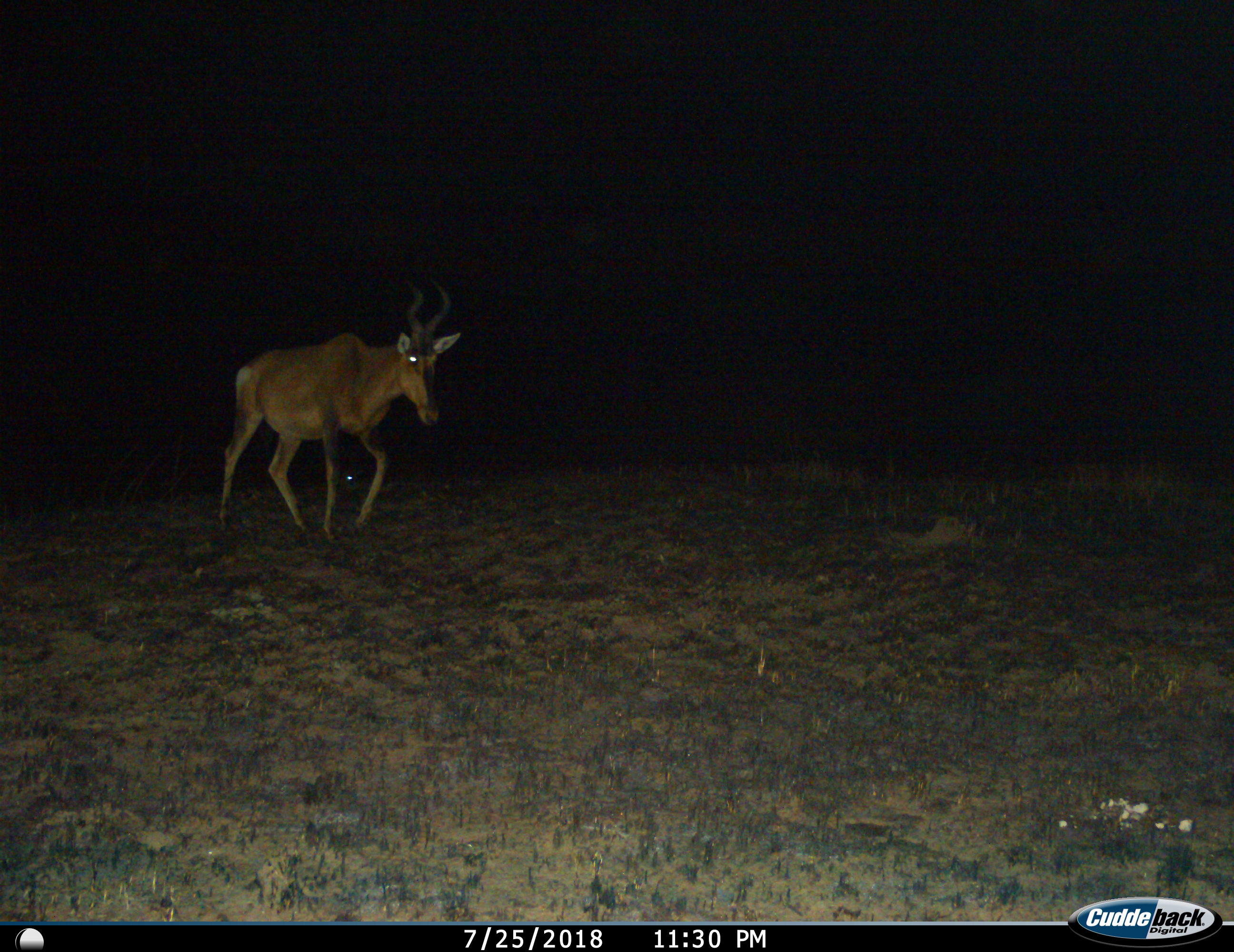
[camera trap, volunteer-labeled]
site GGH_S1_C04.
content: unidentified animal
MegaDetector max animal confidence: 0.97